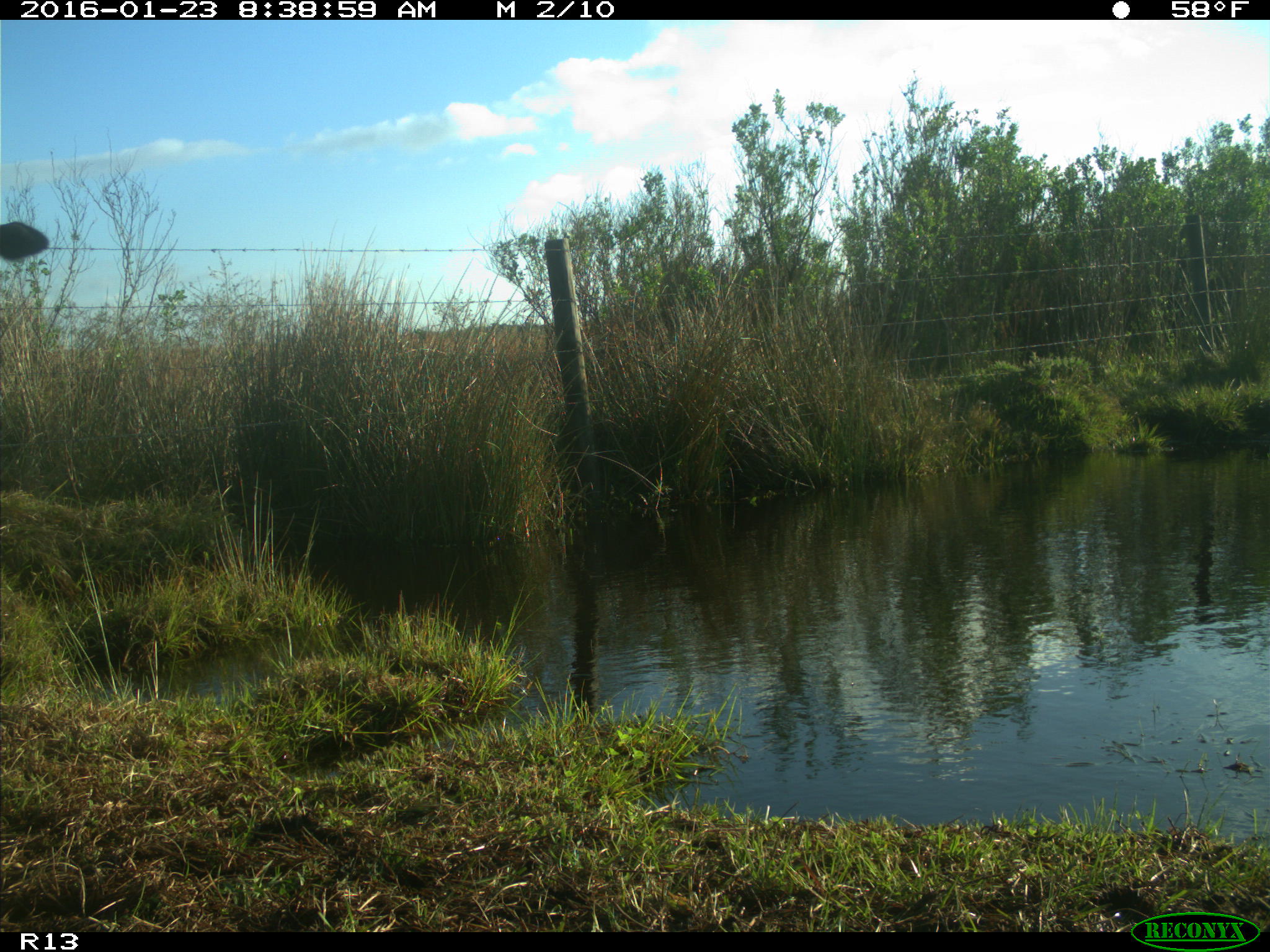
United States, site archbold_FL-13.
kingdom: Animalia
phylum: Chordata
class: Mammalia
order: Artiodactyla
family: Bovidae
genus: Bos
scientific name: Bos taurus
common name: domestic cow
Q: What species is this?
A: Bos taurus (domestic cow).